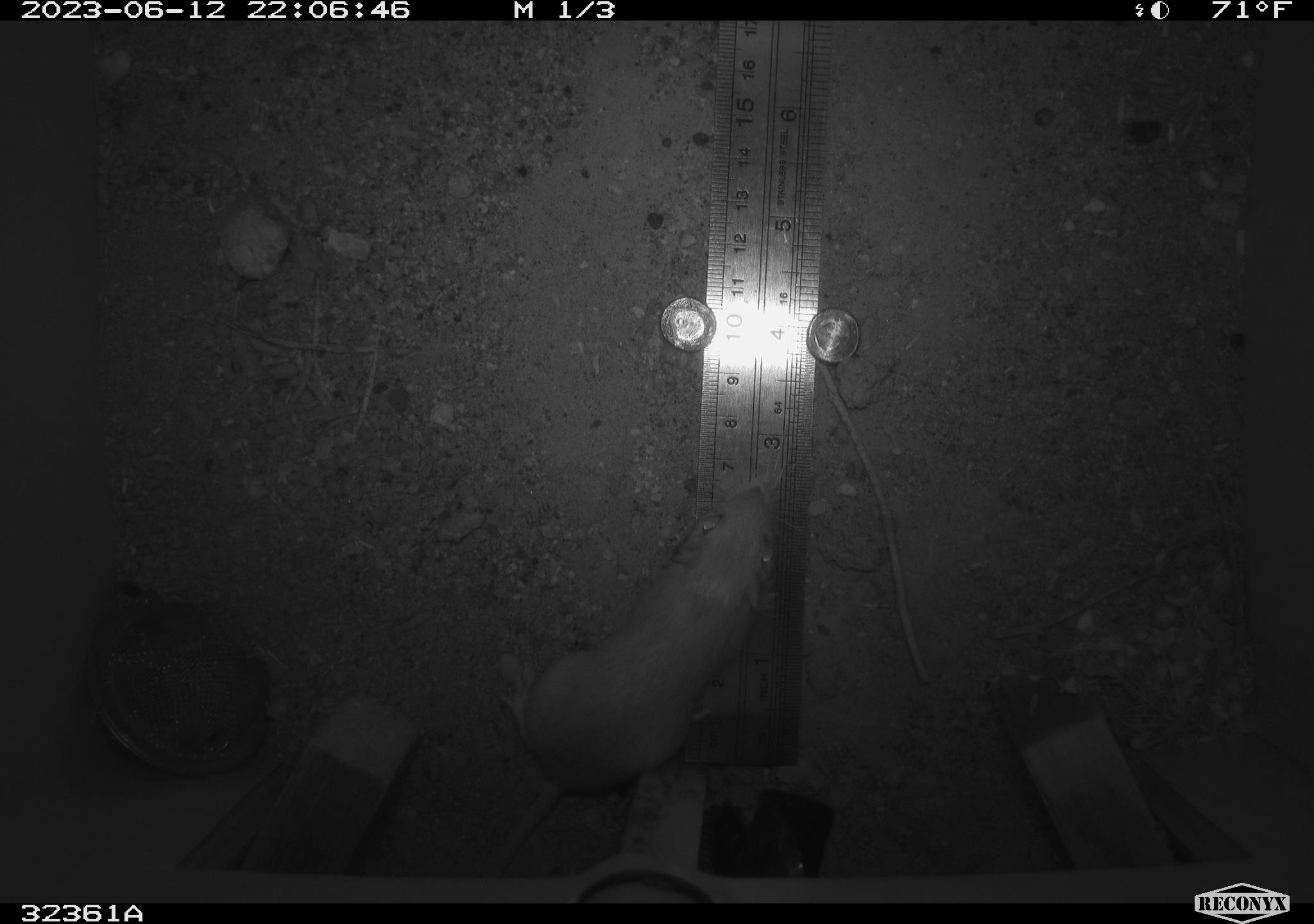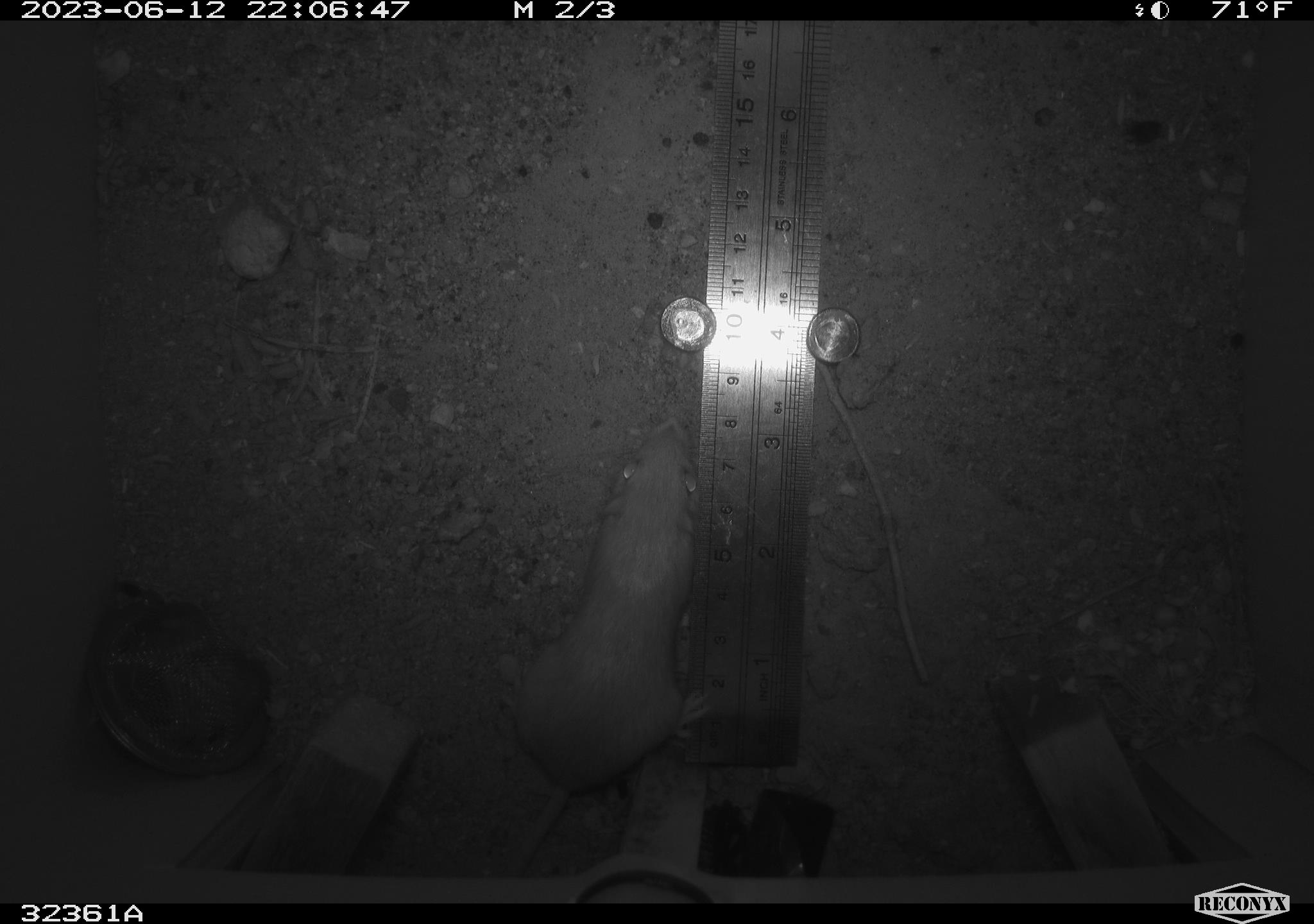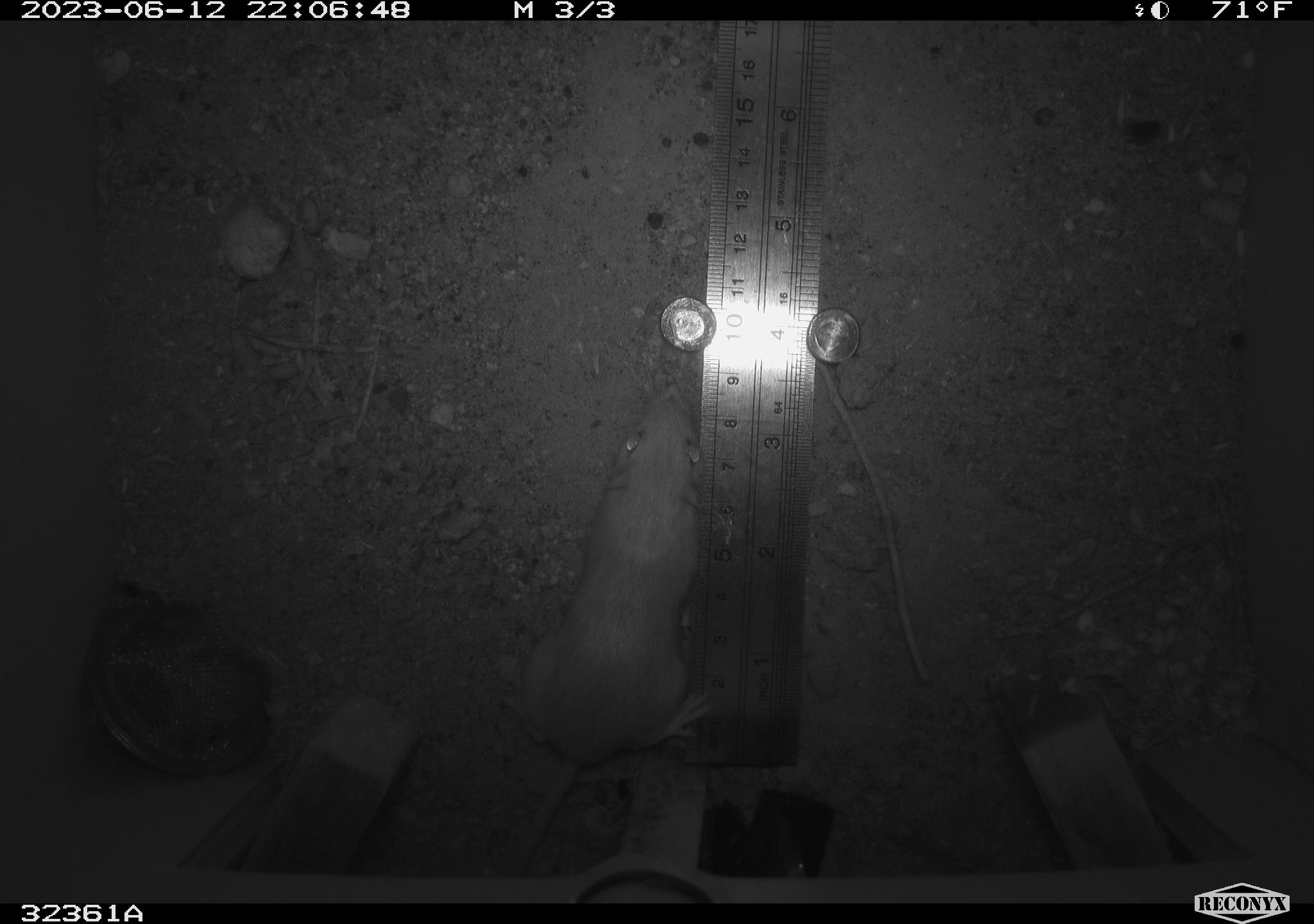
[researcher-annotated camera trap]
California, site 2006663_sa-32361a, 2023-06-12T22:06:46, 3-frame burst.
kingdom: Animalia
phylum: Chordata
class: Mammalia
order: Rodentia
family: Heteromyidae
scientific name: Heteromyidae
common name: kangaroo rats and pocket mice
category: heteromyidae family